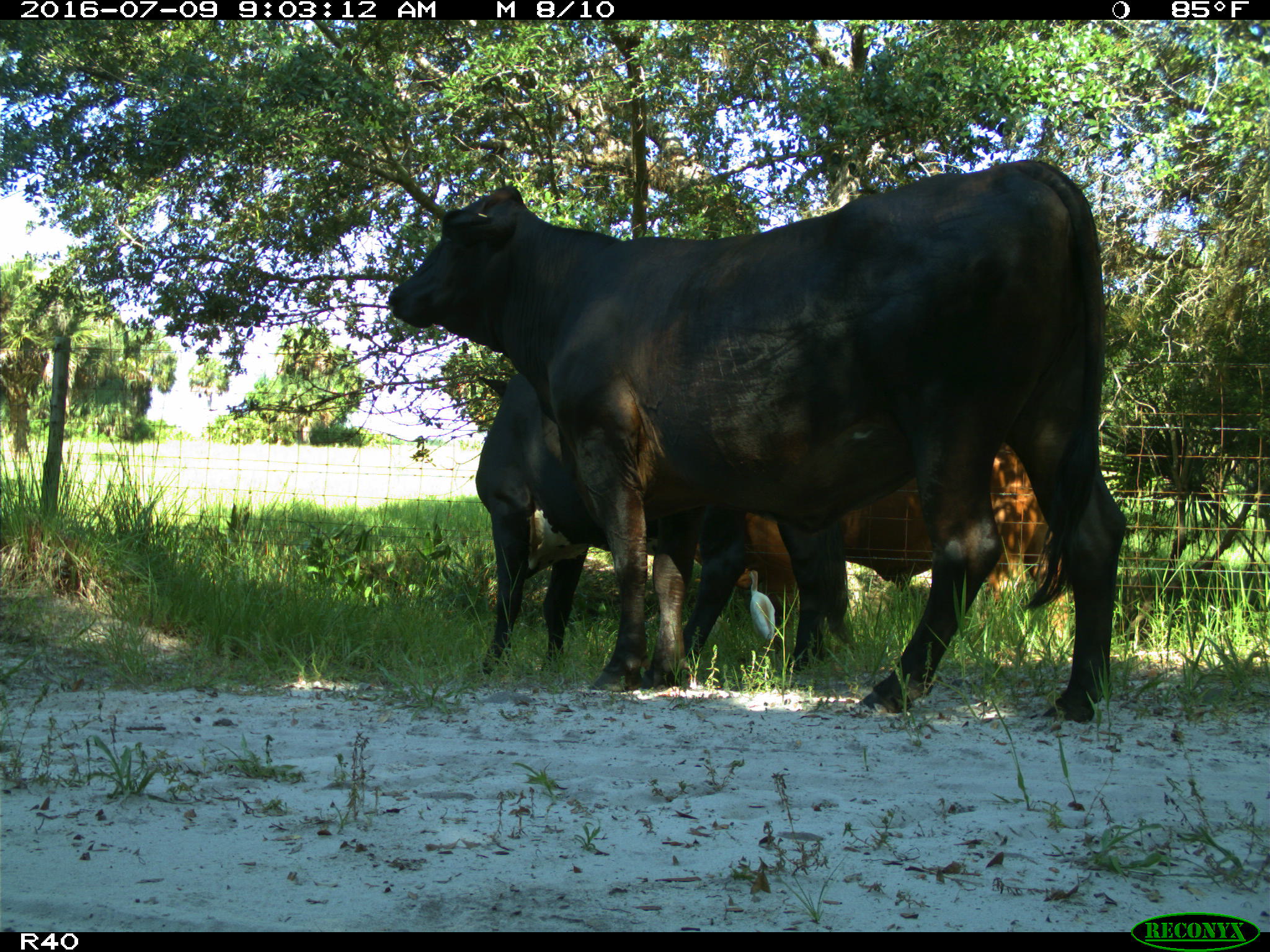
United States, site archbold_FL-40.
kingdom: Animalia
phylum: Chordata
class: Mammalia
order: Artiodactyla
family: Bovidae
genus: Bos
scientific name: Bos taurus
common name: domestic cow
Bos taurus (domestic cow).